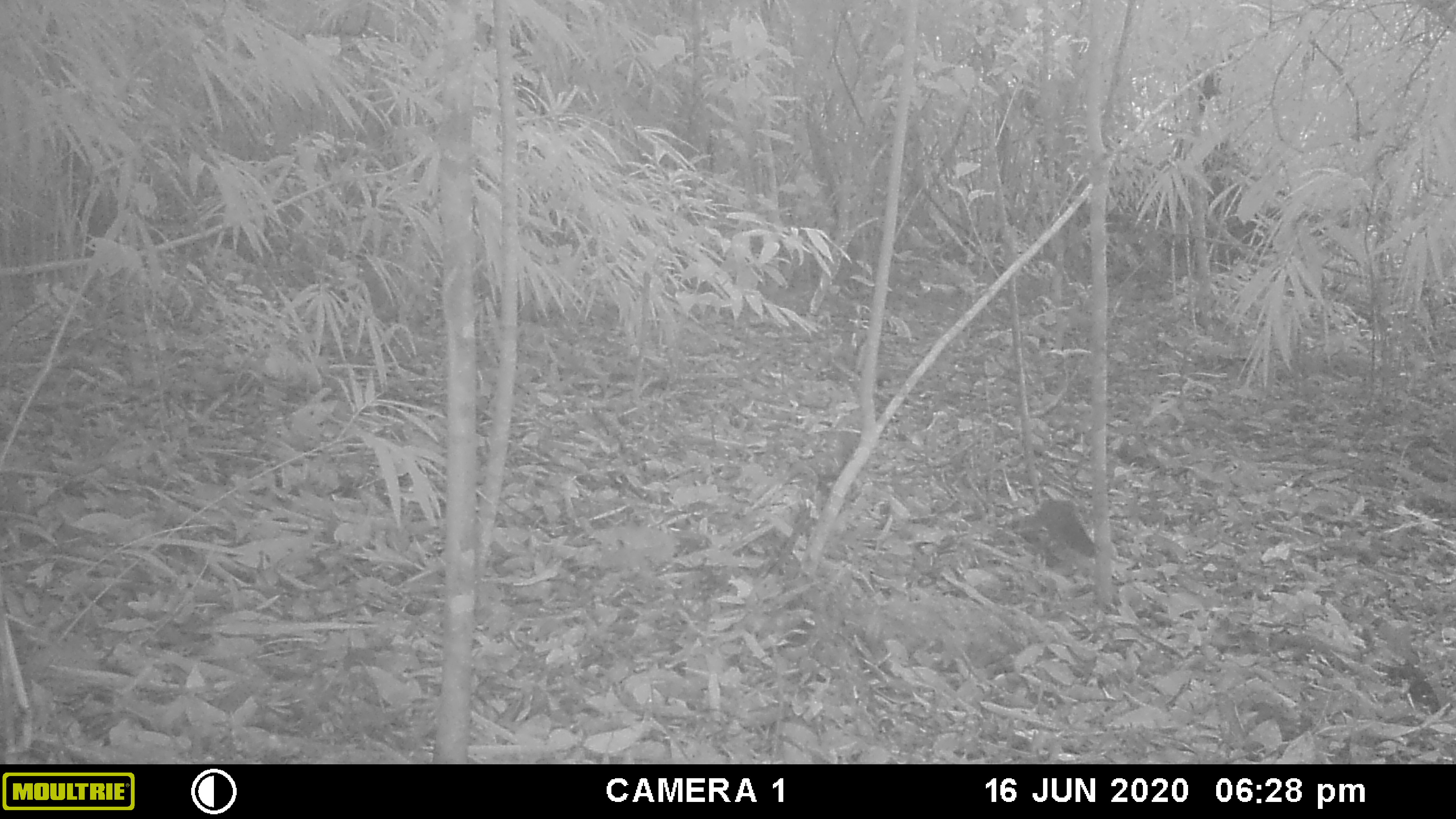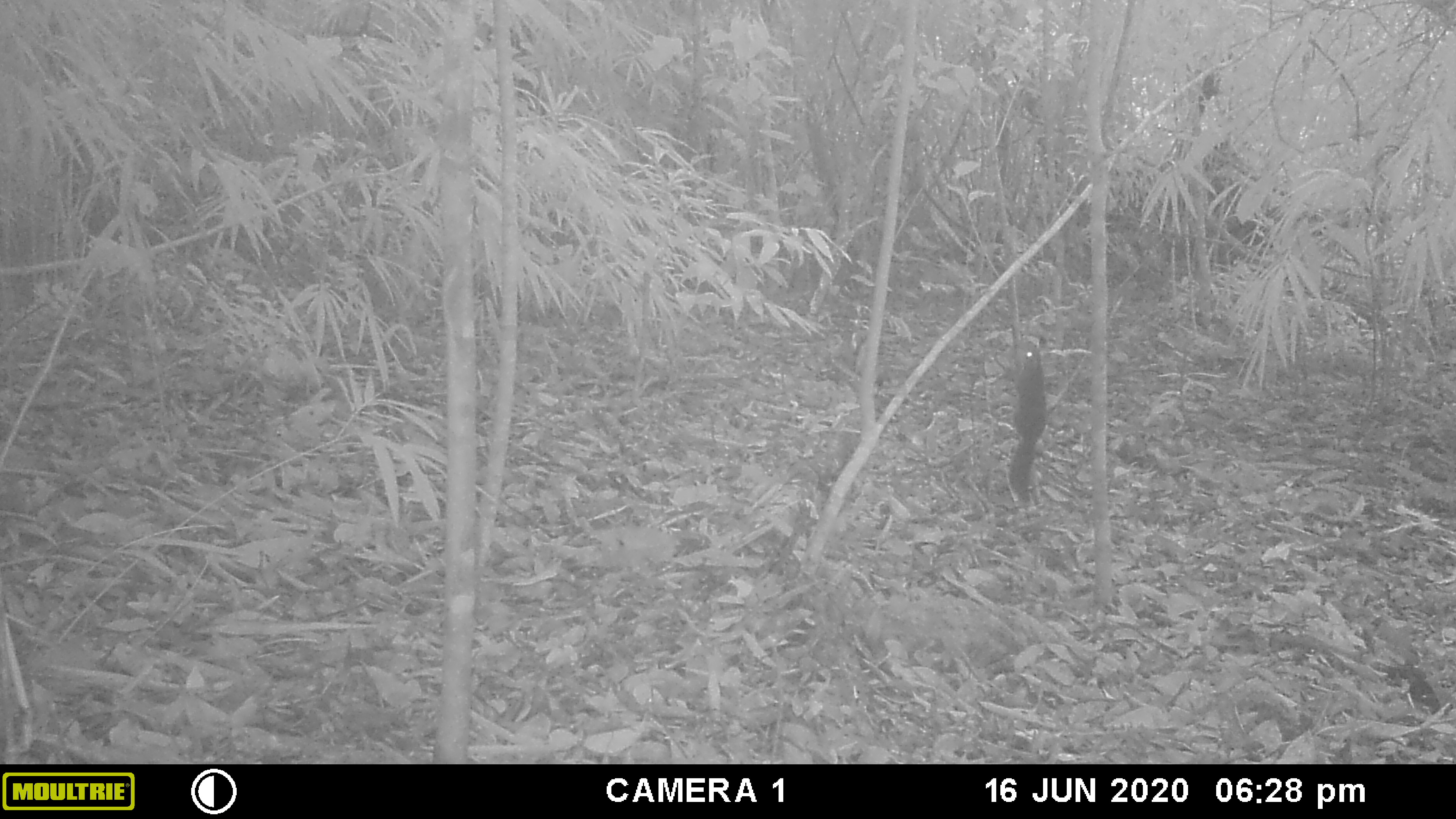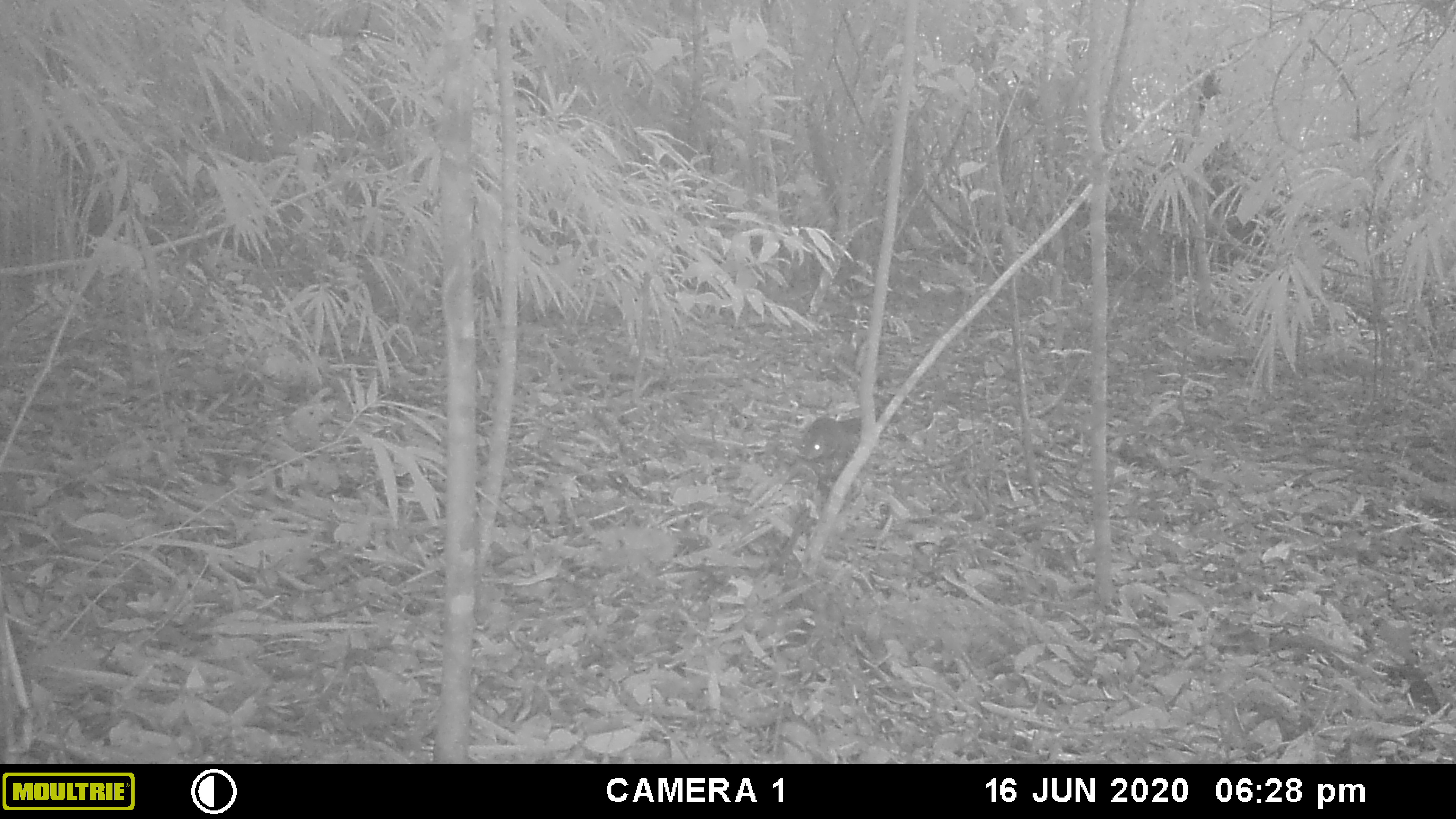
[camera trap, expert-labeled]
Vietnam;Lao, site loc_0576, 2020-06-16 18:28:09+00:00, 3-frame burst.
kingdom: Animalia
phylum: Chordata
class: Mammalia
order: Rodentia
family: Sciuridae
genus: Sciurus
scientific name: Sciurus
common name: squirrel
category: unidentified squirrel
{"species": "unidentified squirrel (squirrel) (Sciurus)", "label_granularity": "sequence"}